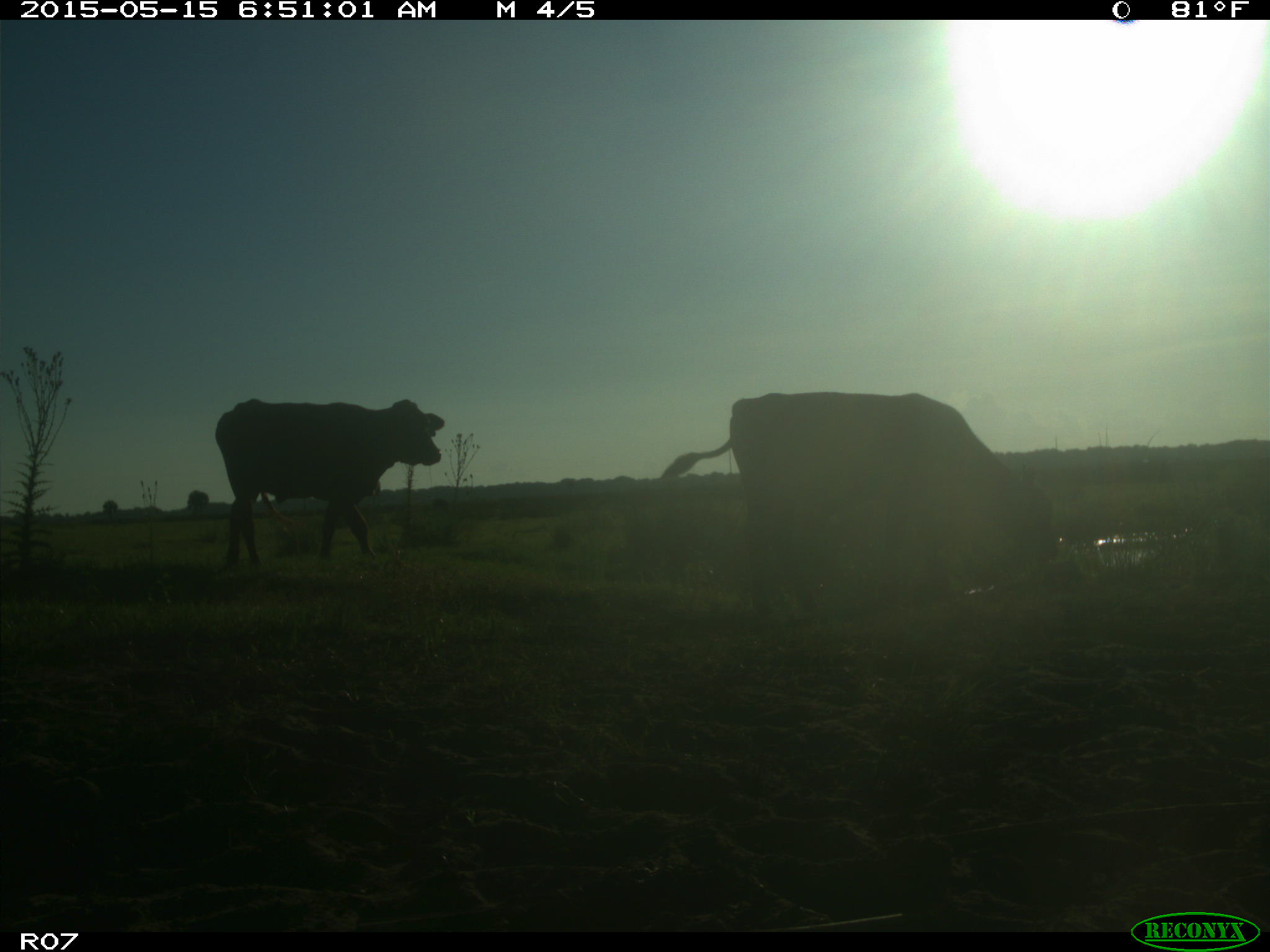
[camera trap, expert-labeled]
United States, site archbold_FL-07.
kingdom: Animalia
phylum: Chordata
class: Mammalia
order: Artiodactyla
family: Bovidae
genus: Bos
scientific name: Bos taurus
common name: domestic cow